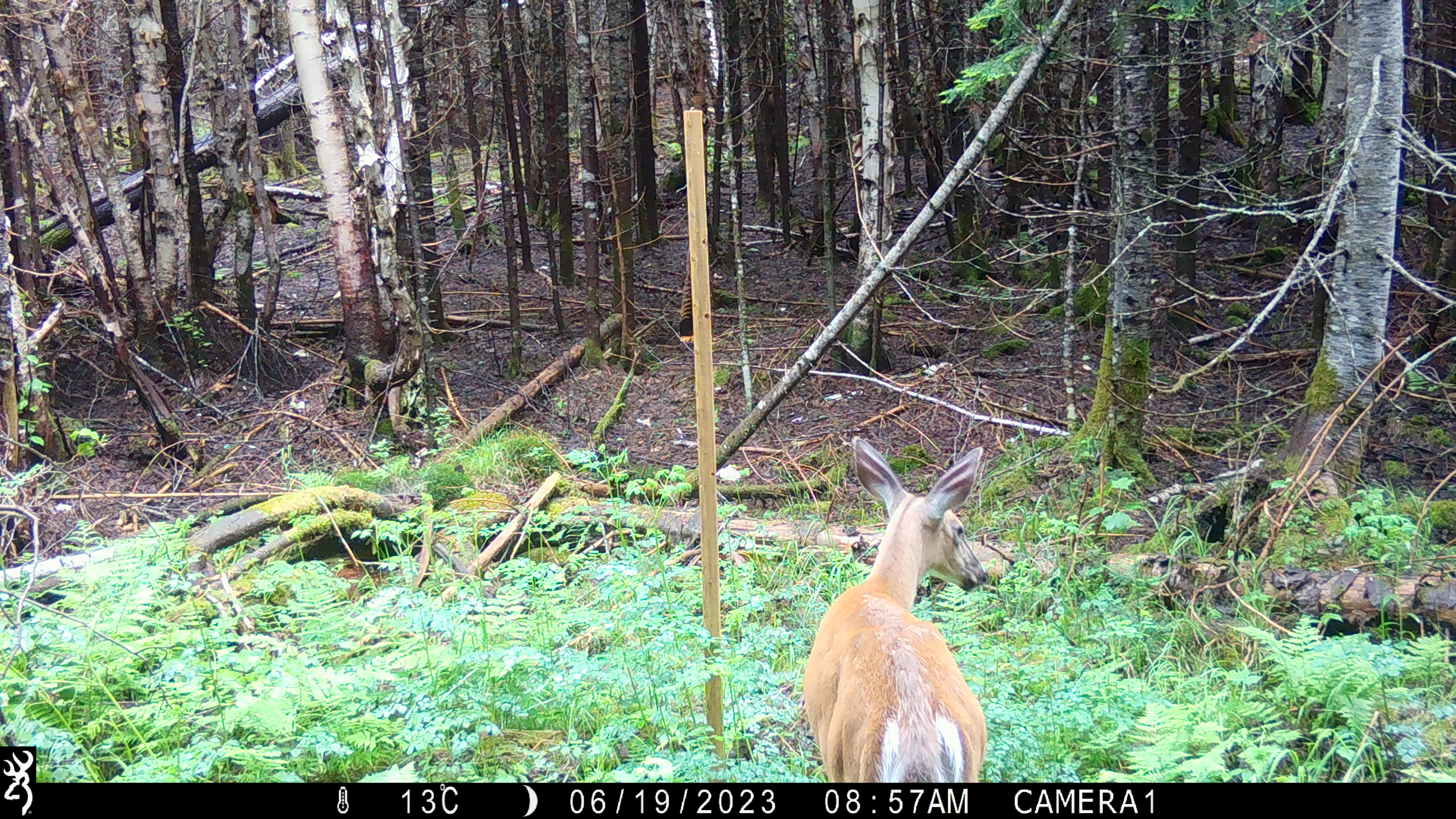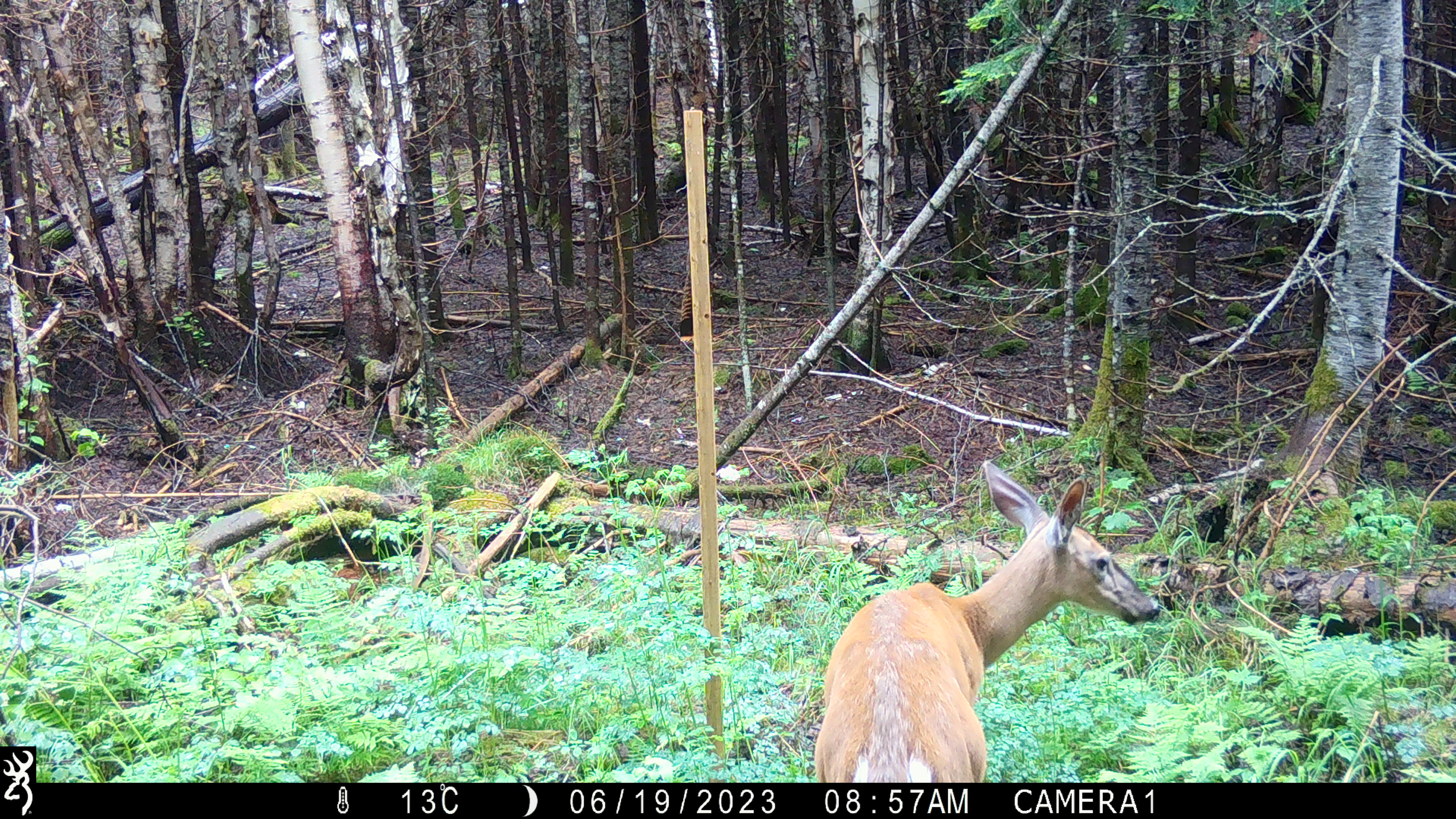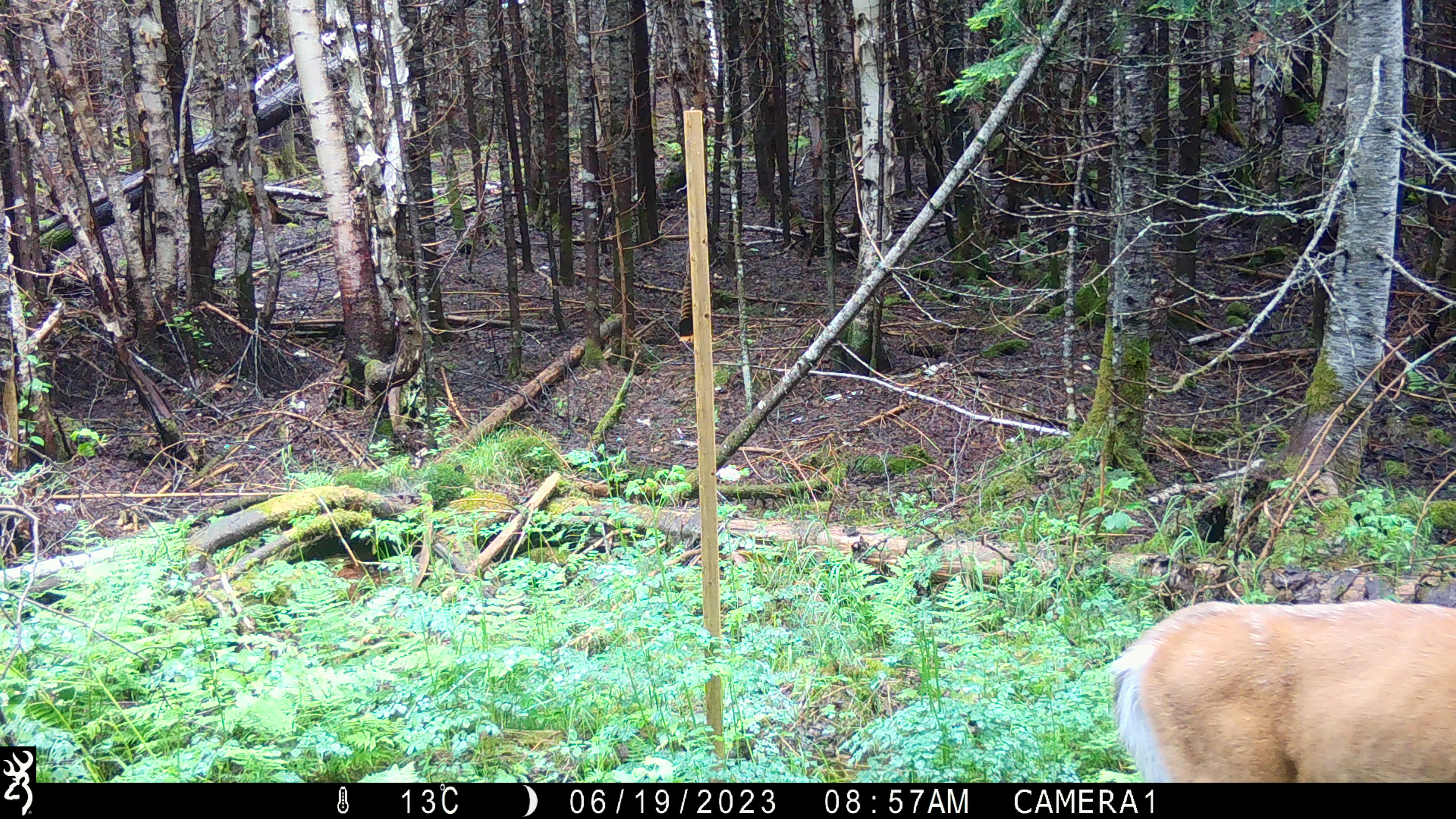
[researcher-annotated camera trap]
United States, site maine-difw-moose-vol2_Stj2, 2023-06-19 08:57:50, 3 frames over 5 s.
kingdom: Animalia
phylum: Chordata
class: Mammalia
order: Artiodactyla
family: Cervidae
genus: Odocoileus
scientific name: Odocoileus virginianus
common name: white-tailed deer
White-tailed deer (Odocoileus virginianus).